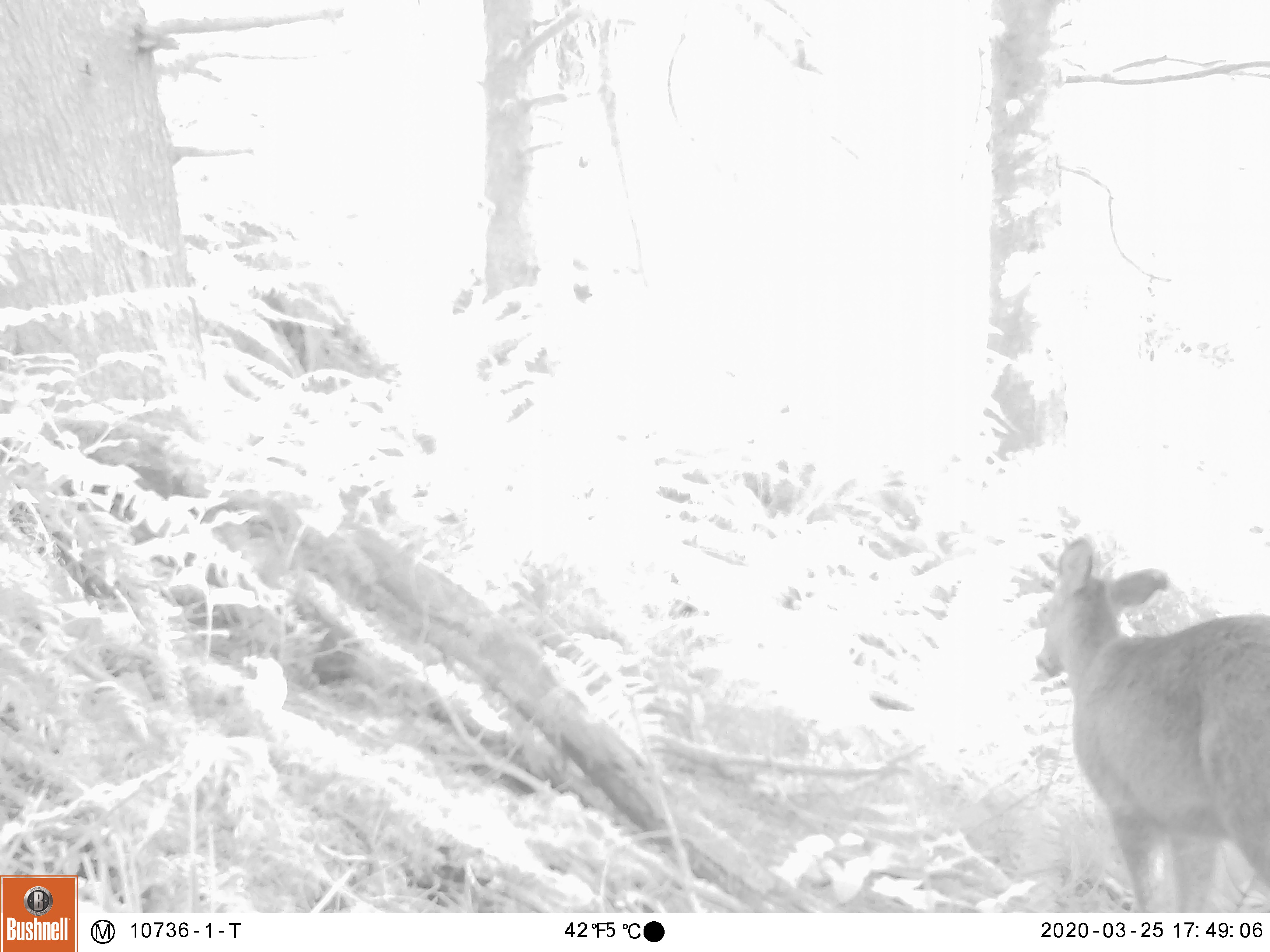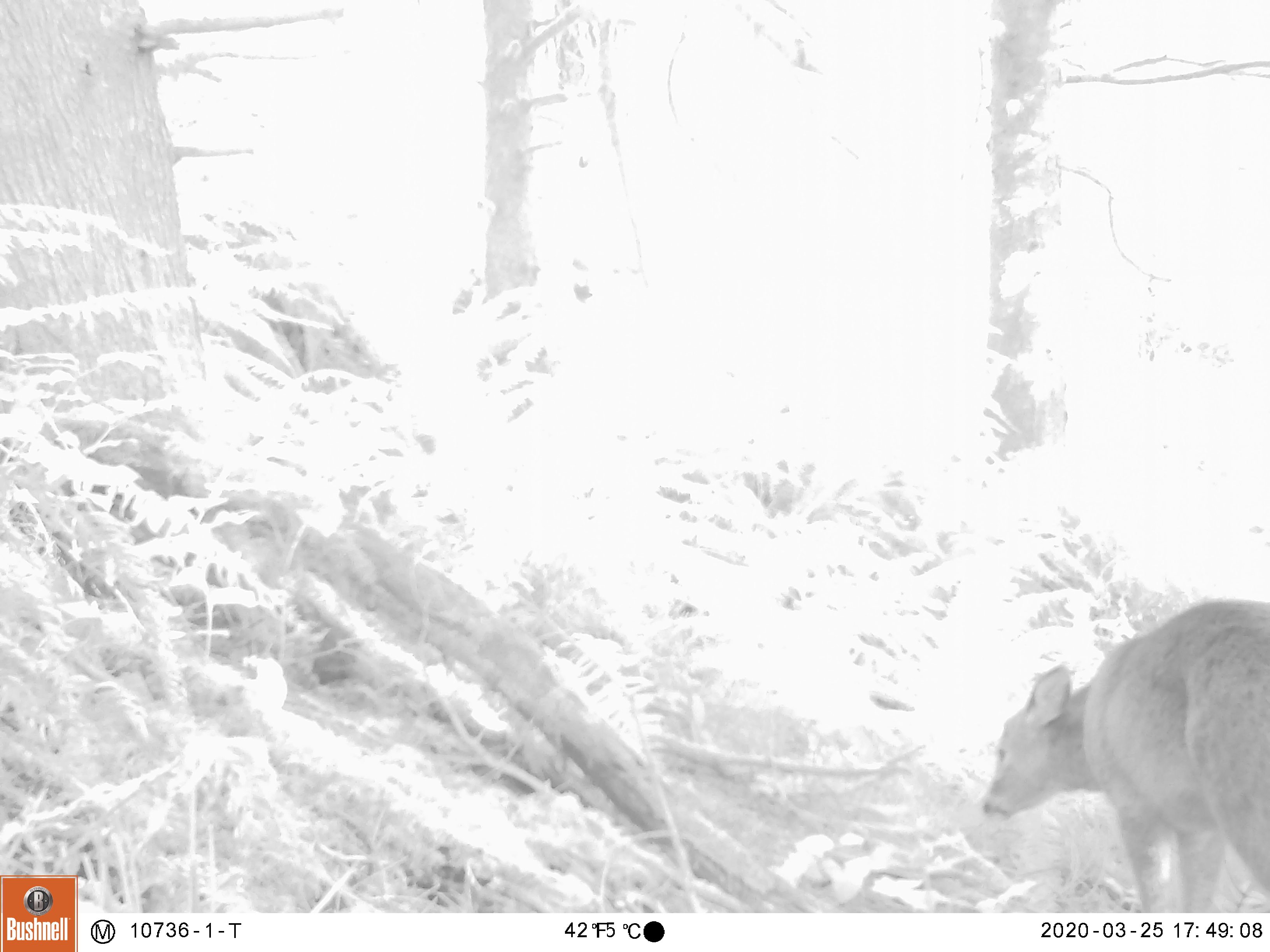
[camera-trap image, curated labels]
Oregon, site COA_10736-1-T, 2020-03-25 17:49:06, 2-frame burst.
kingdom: Animalia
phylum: Chordata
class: Mammalia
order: Artiodactyla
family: Cervidae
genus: Odocoileus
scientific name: Odocoileus hemionus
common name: black-tailed deer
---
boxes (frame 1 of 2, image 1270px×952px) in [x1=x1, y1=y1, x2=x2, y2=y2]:
black-tailed deer: [x1=1030, y1=527, x2=1259, y2=898]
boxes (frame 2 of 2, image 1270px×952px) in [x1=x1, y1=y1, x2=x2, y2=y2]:
black-tailed deer: [x1=977, y1=591, x2=1266, y2=911]